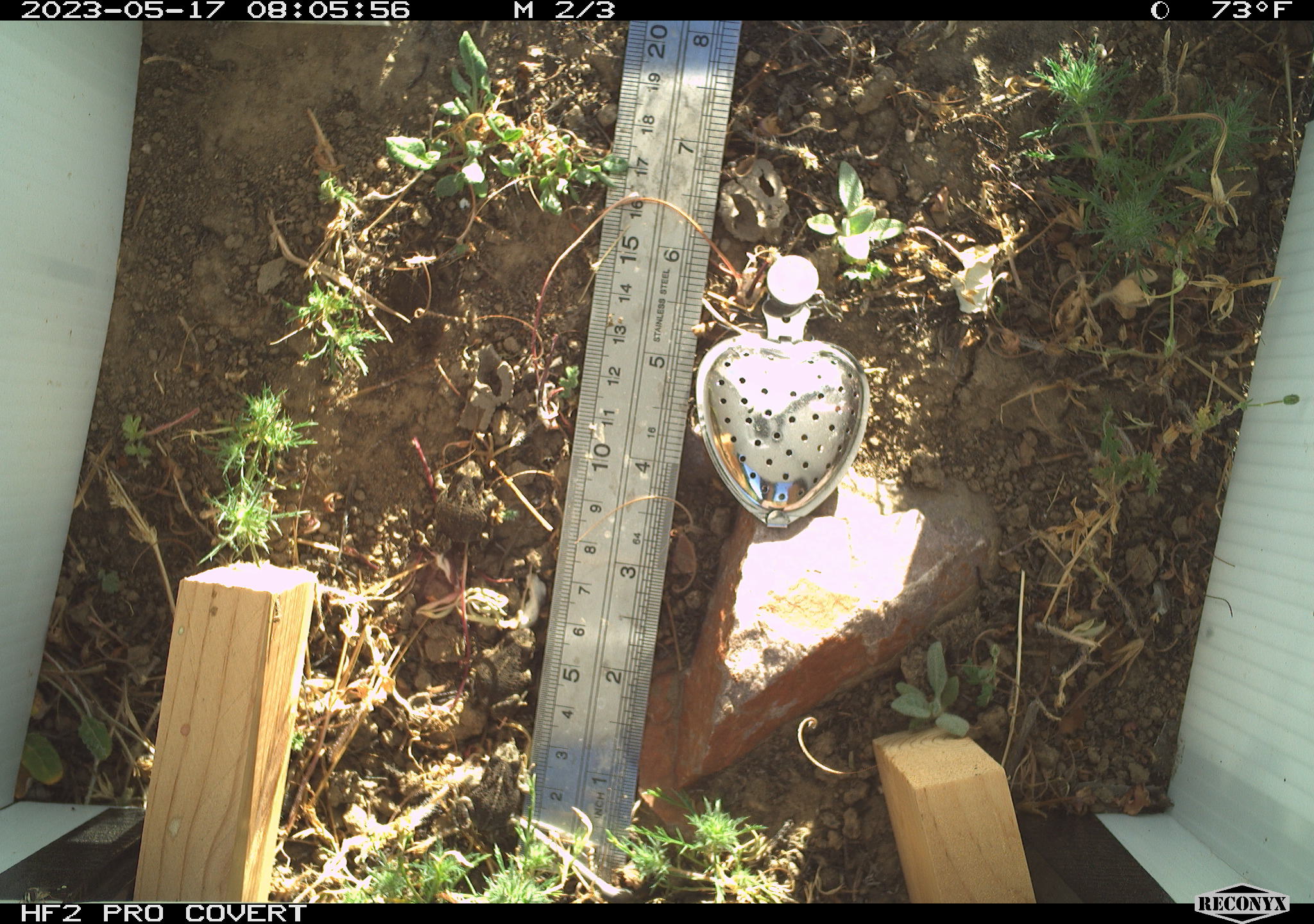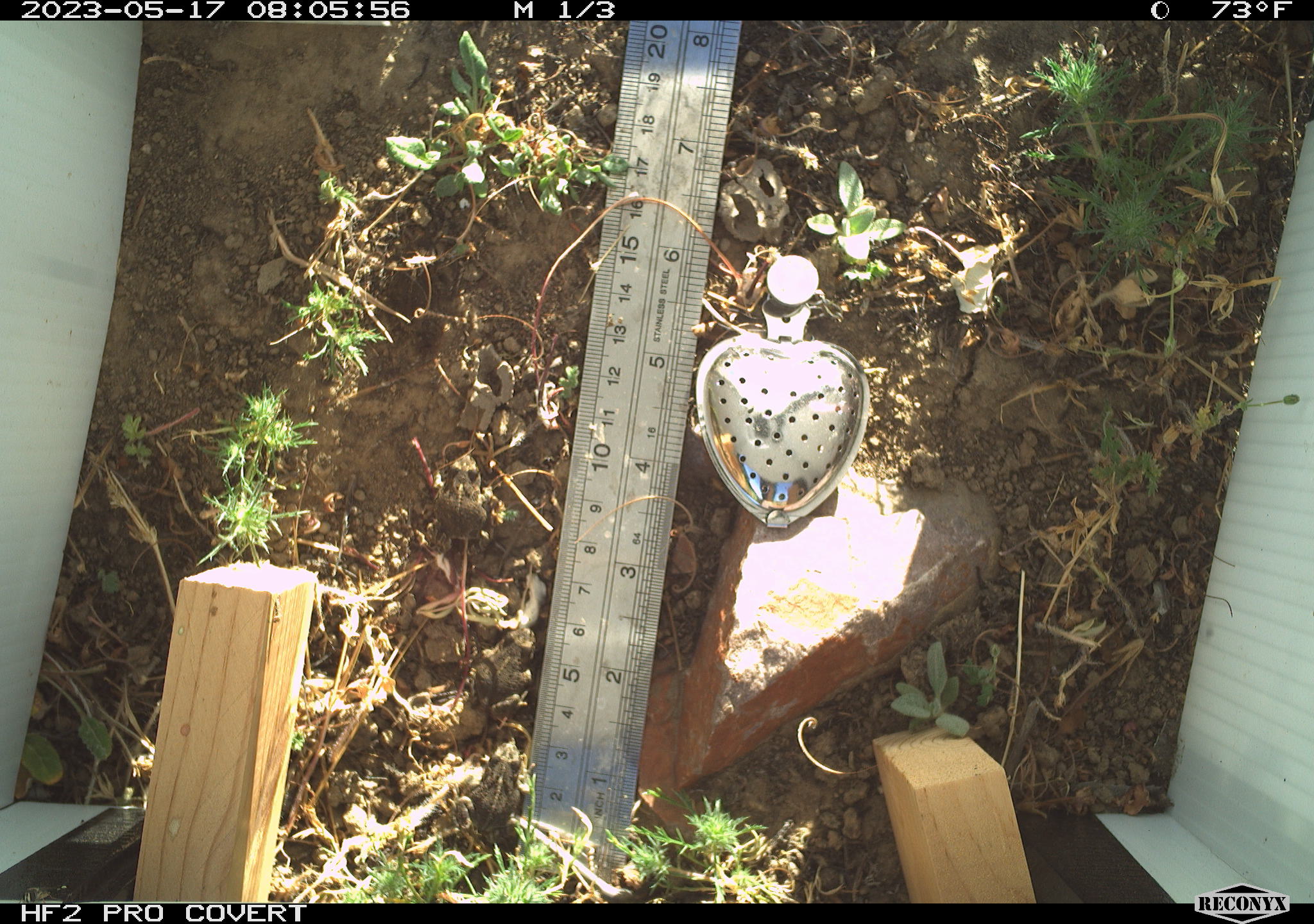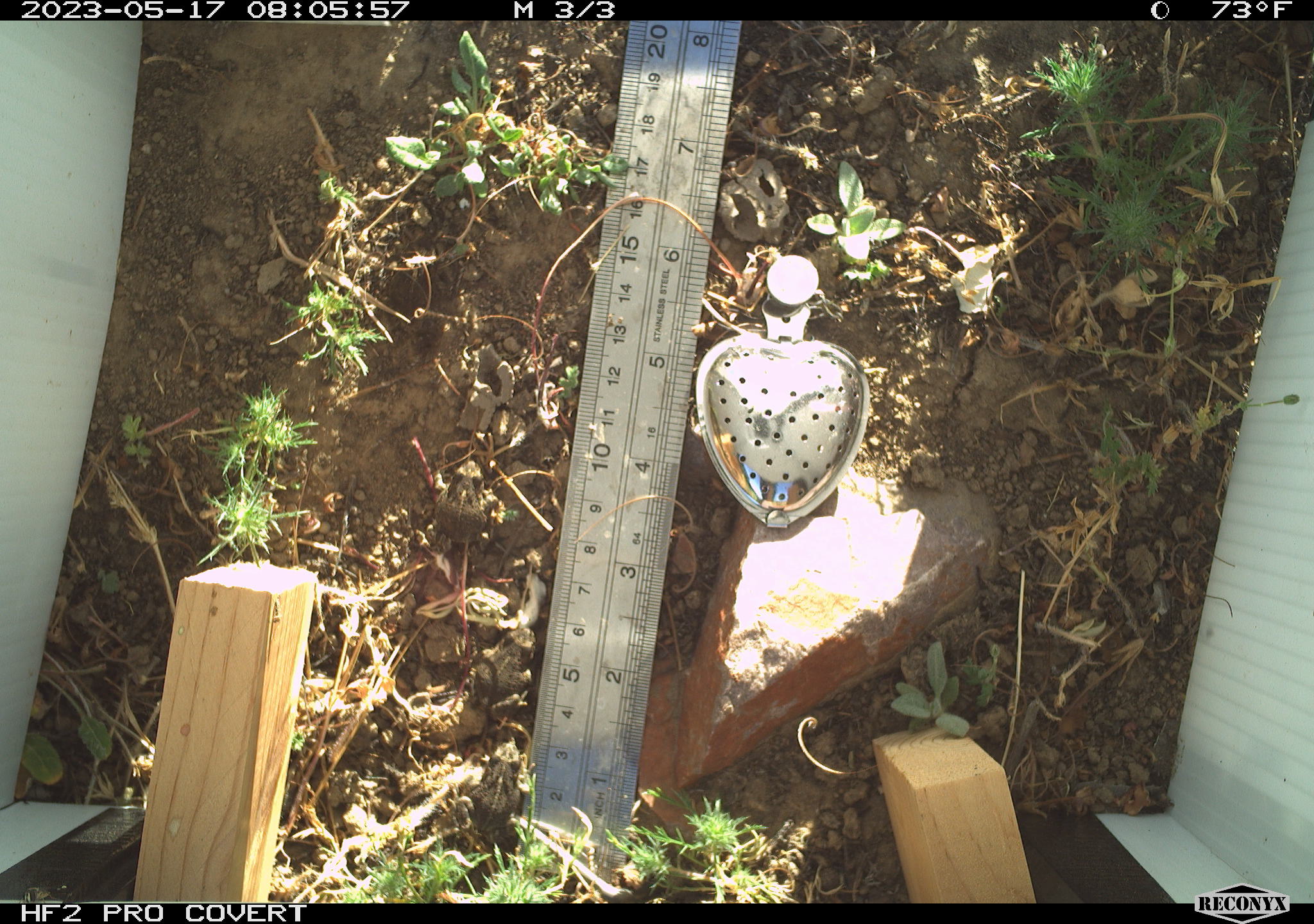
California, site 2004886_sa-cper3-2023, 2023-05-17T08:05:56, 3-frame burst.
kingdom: Animalia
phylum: Chordata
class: Amphibia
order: Anura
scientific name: Anura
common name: frogs